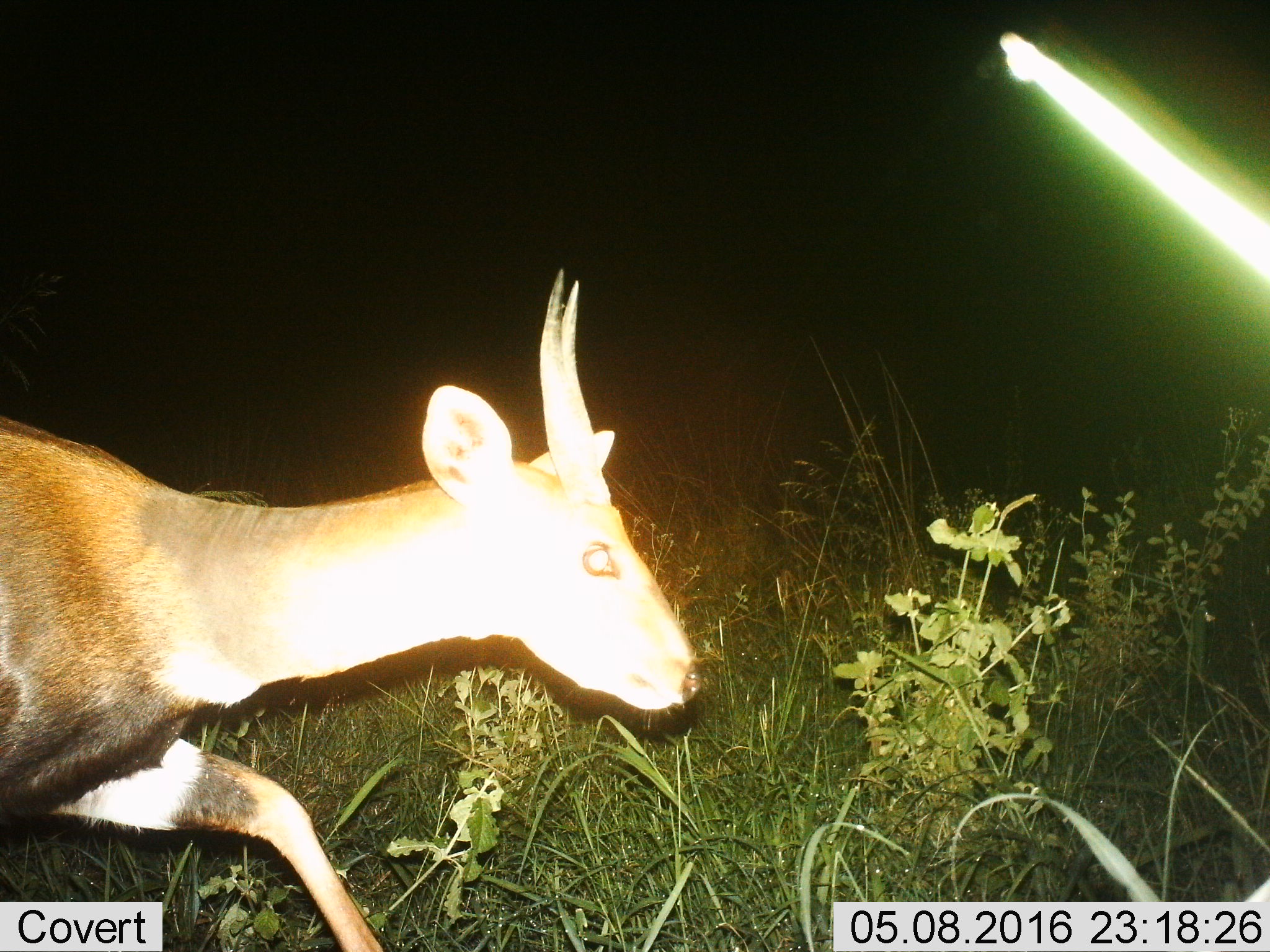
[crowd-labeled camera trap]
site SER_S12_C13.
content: unidentified animal